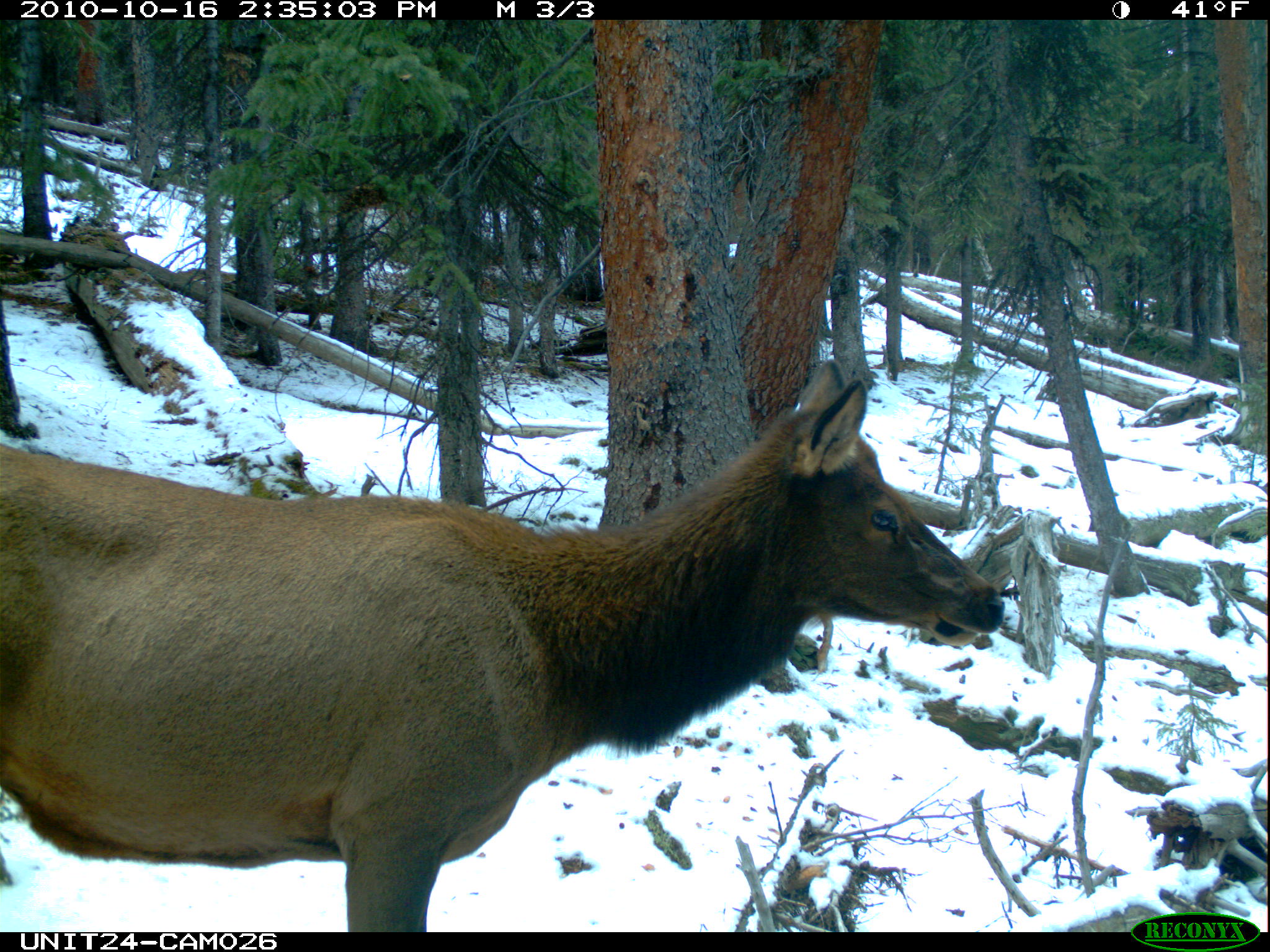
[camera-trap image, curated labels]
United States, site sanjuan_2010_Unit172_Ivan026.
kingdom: Animalia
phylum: Chordata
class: Mammalia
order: Artiodactyla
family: Cervidae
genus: Cervus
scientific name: Cervus elaphus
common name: red deer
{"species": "Cervus elaphus (red deer)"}